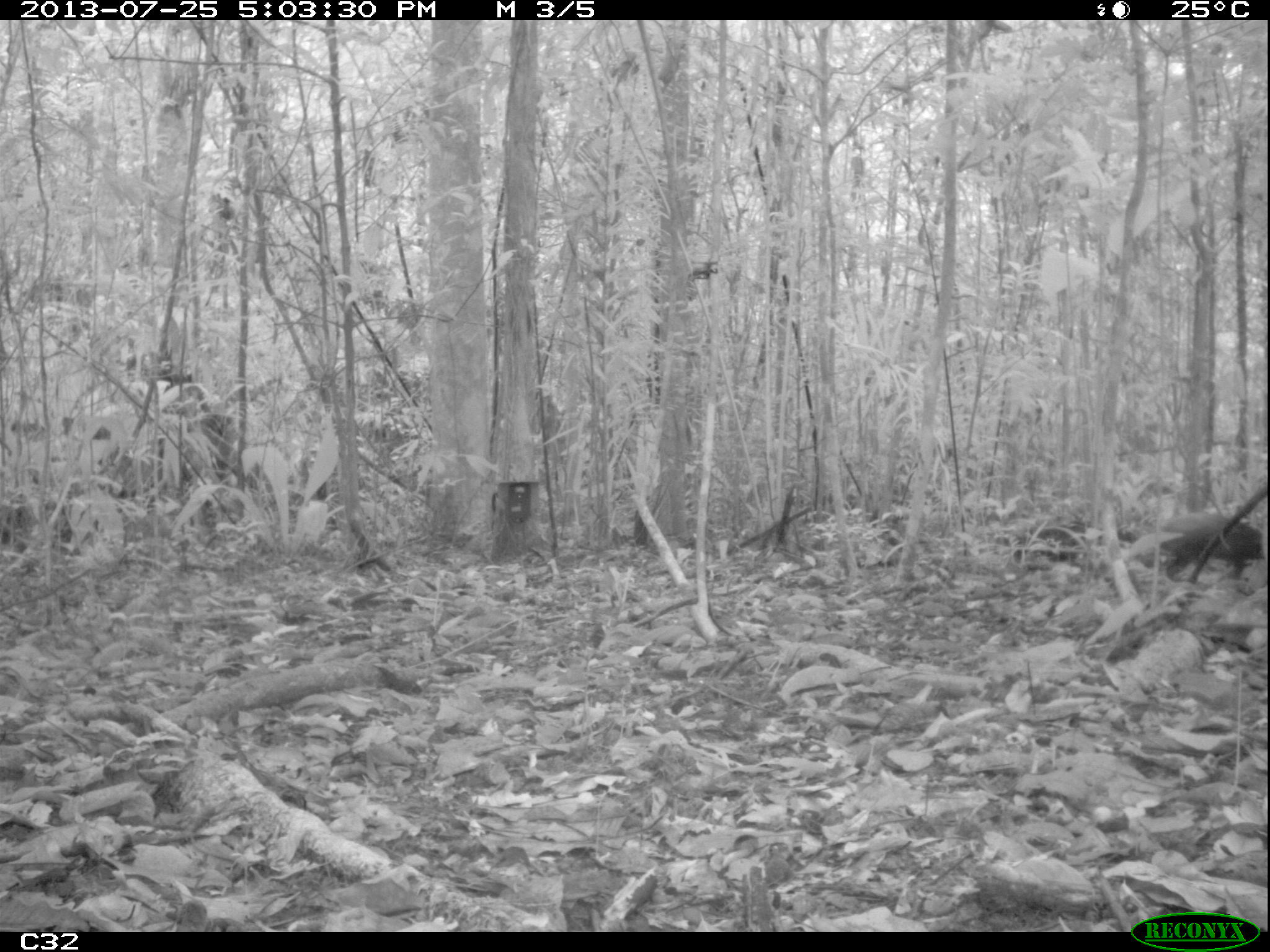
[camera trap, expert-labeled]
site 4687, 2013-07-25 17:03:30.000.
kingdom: Animalia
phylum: Chordata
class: Mammalia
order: Rodentia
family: Dasyproctidae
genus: Dasyprocta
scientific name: Dasyprocta leporina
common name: red-rumped agouti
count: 1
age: adult